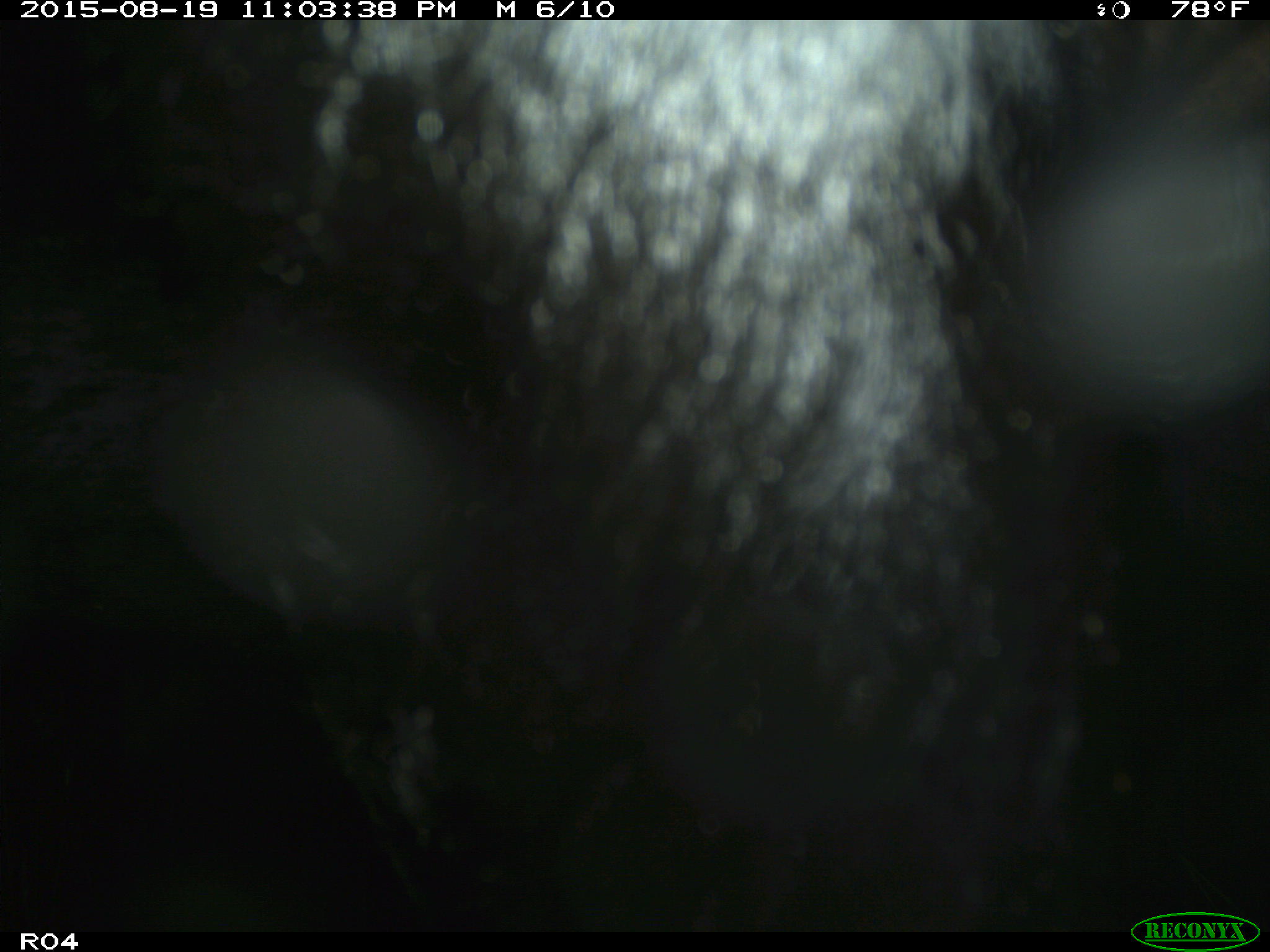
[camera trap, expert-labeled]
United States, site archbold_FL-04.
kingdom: Animalia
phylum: Chordata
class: Mammalia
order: Artiodactyla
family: Bovidae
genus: Bos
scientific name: Bos taurus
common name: domestic cow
Bos taurus (domestic cow).